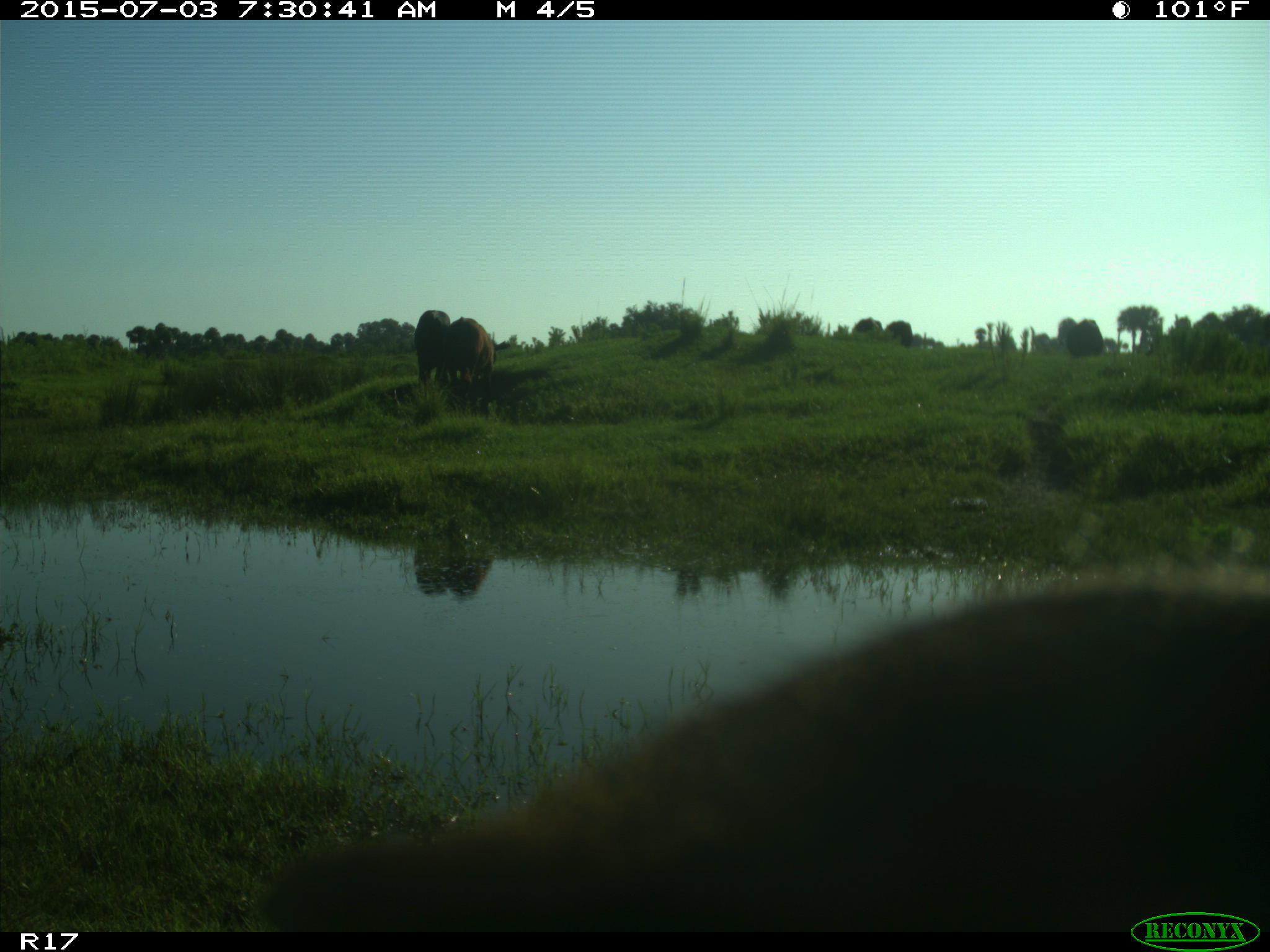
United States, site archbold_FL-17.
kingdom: Animalia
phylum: Chordata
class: Mammalia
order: Artiodactyla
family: Bovidae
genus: Bos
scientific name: Bos taurus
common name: domestic cow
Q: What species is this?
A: Bos taurus (domestic cow).